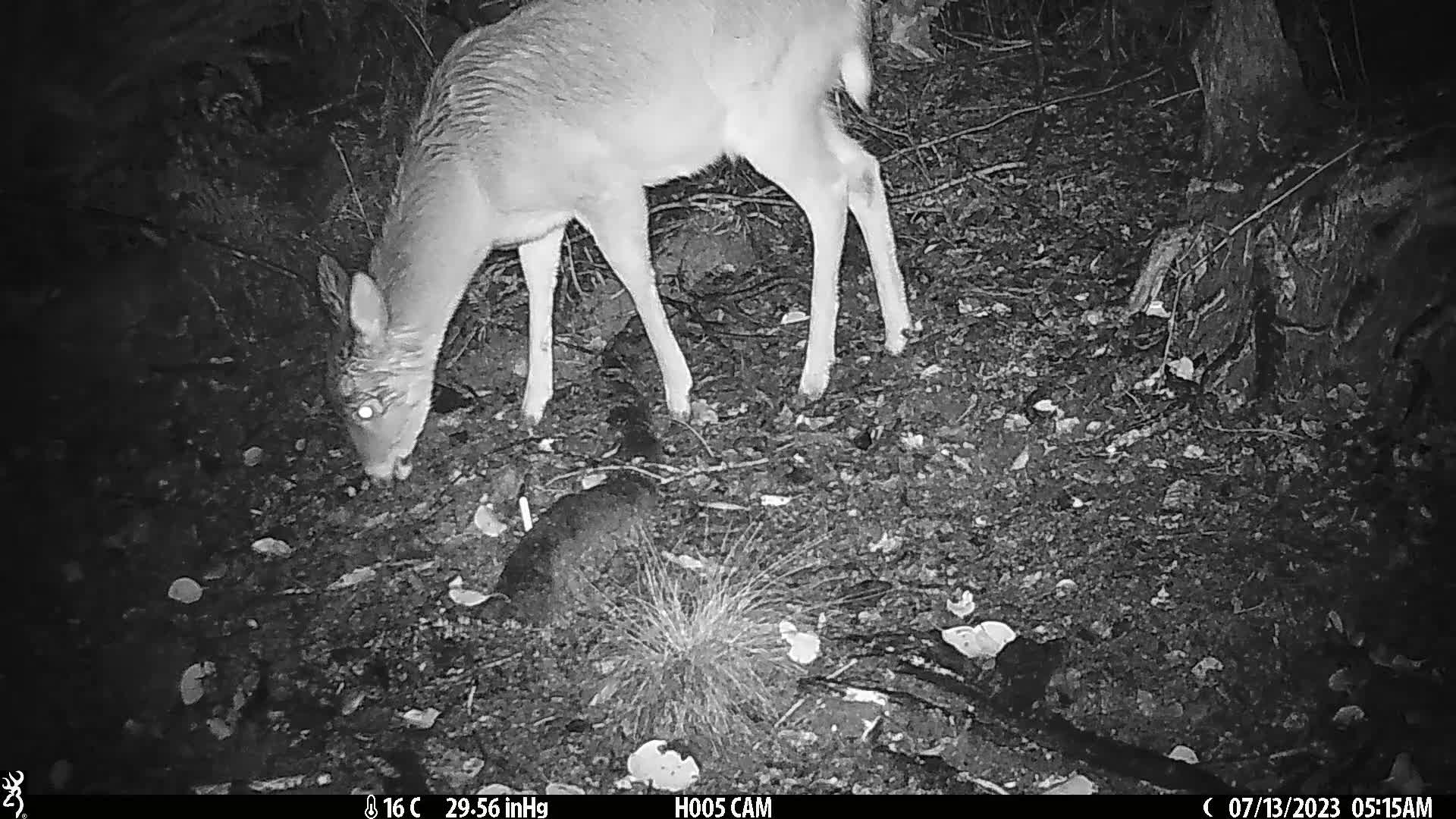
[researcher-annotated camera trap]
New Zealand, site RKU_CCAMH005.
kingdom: Animalia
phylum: Chordata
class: Mammalia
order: Artiodactyla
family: Cervidae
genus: Odocoileus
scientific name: Odocoileus virginianus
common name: white-tailed deer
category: white tailed deer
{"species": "white tailed deer (white-tailed deer) (Odocoileus virginianus)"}